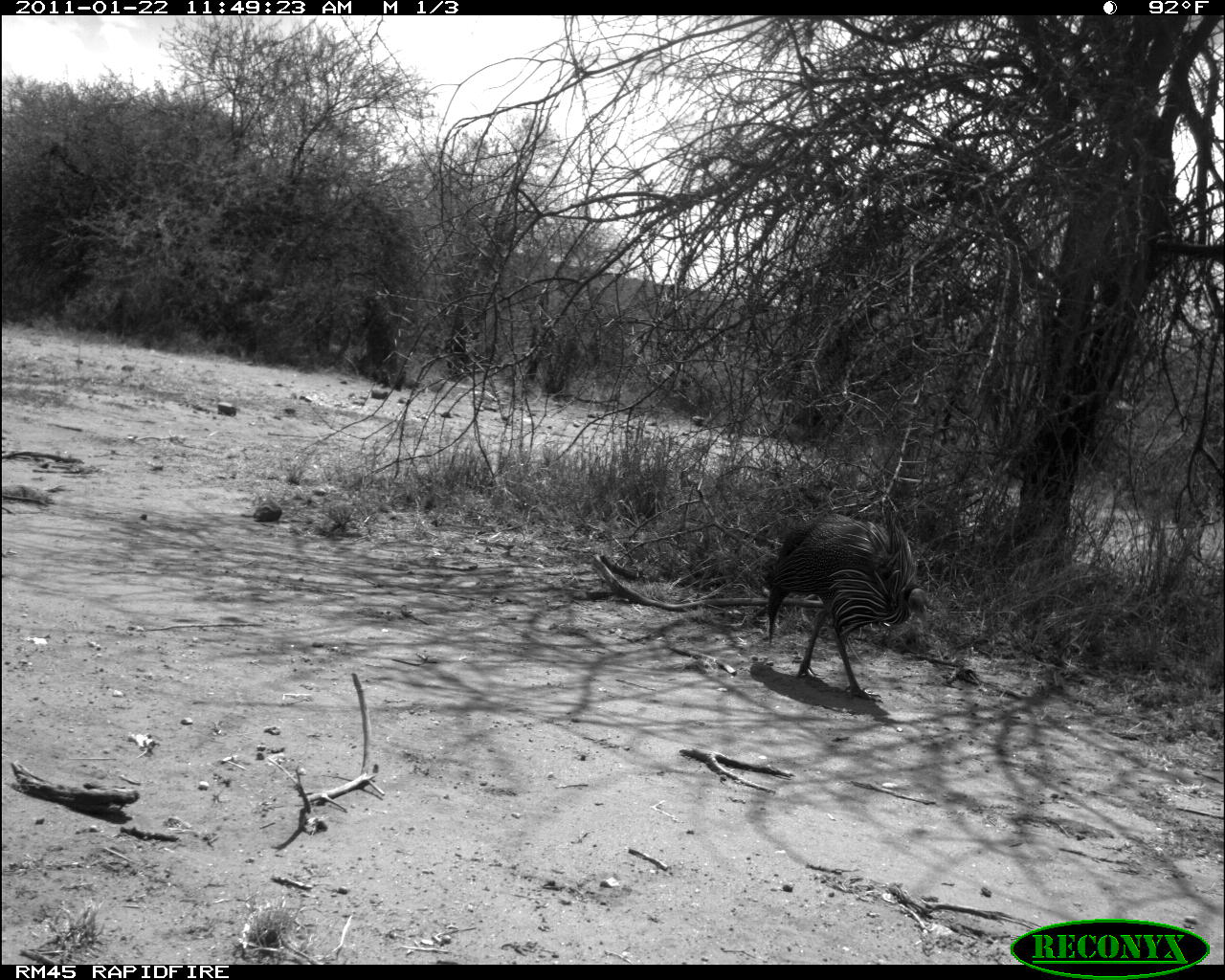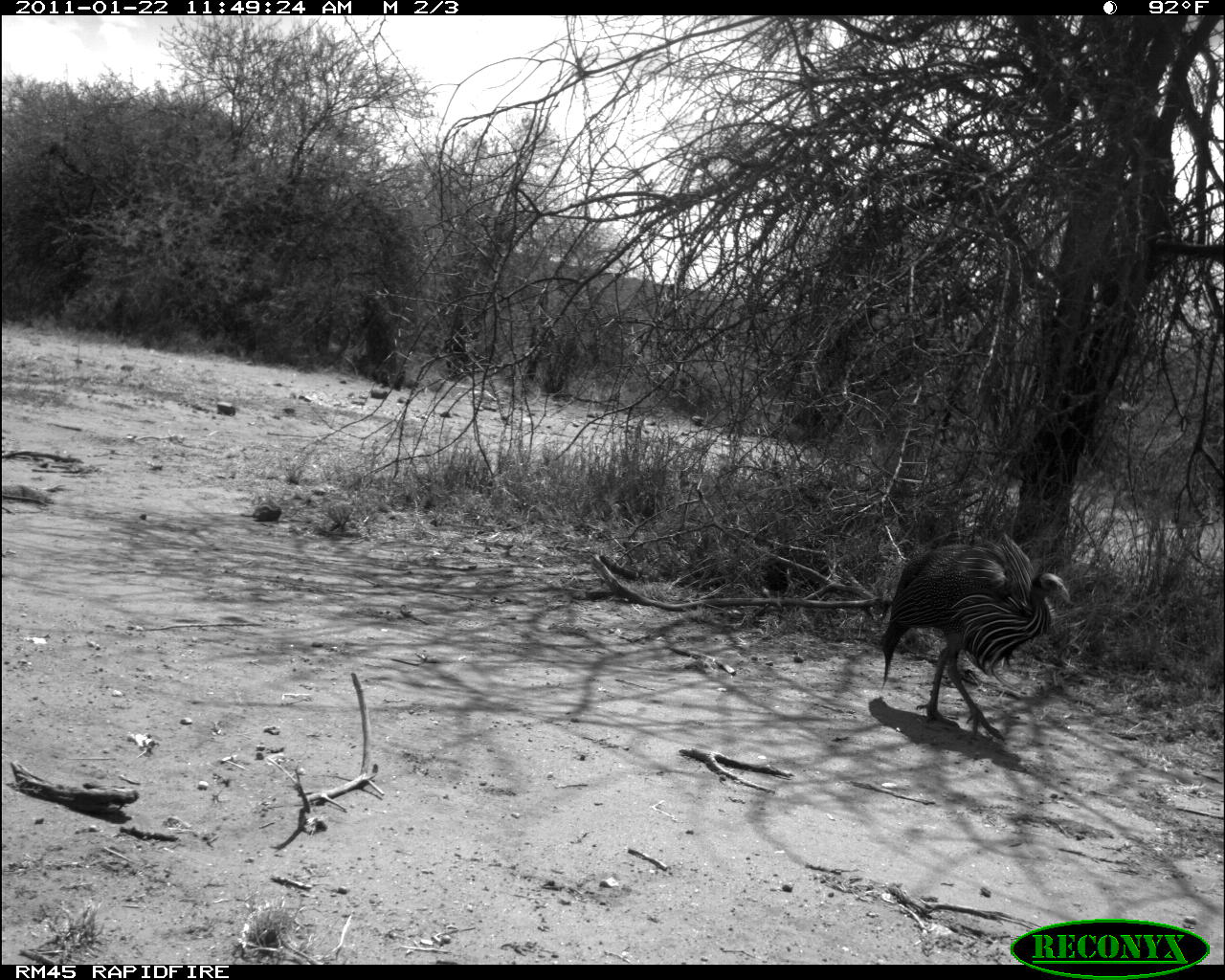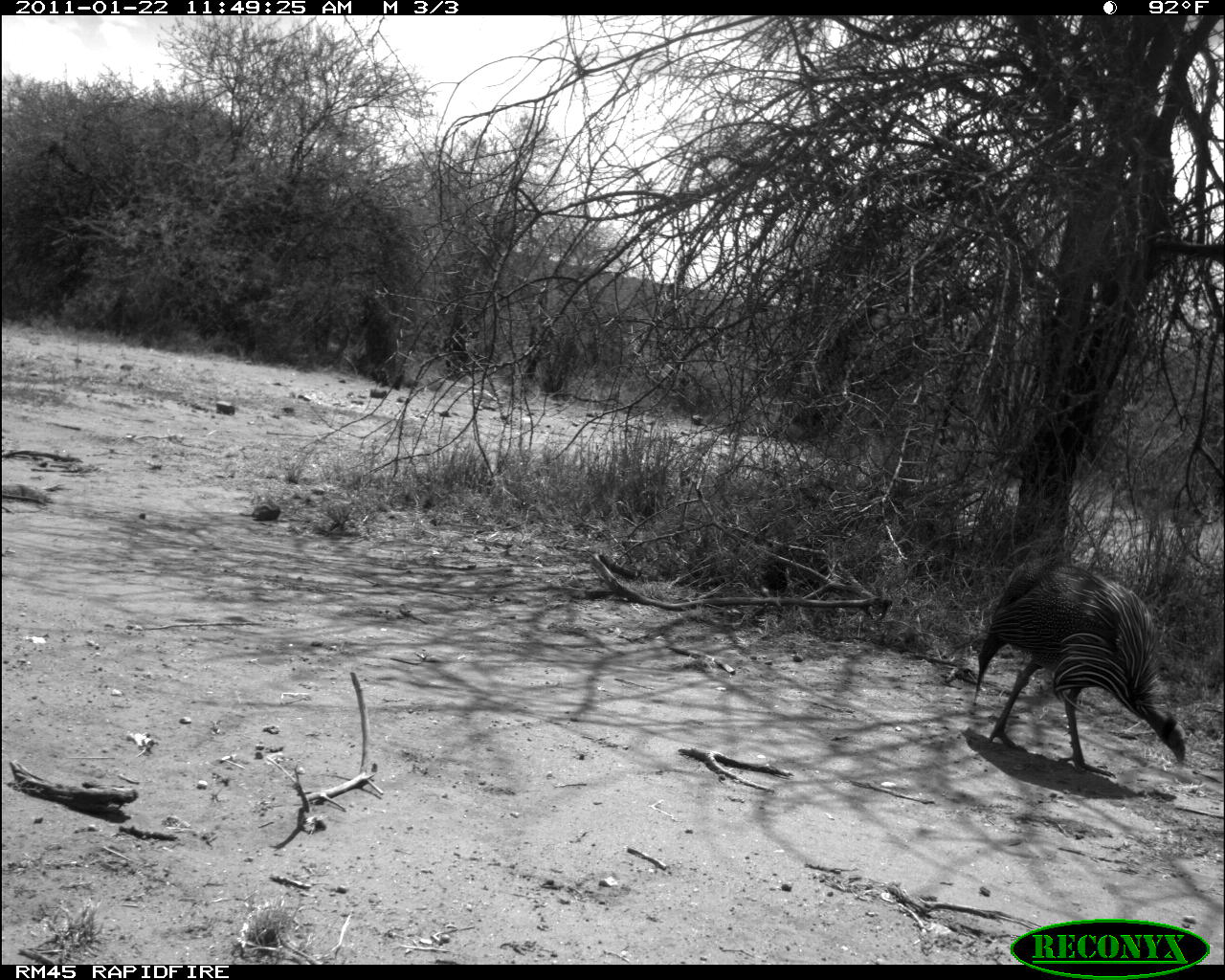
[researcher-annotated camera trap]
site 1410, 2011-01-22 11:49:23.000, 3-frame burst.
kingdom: Animalia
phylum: Chordata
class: Aves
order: Galliformes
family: Numididae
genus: Acryllium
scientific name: Acryllium vulturinum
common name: vulturine guineafowl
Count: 1.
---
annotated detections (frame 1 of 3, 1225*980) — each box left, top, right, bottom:
acryllium vulturinum: 767, 503, 930, 703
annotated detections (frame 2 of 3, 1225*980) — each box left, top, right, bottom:
acryllium vulturinum: 880, 530, 1071, 742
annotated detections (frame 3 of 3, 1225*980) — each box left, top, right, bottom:
acryllium vulturinum: 973, 552, 1186, 779